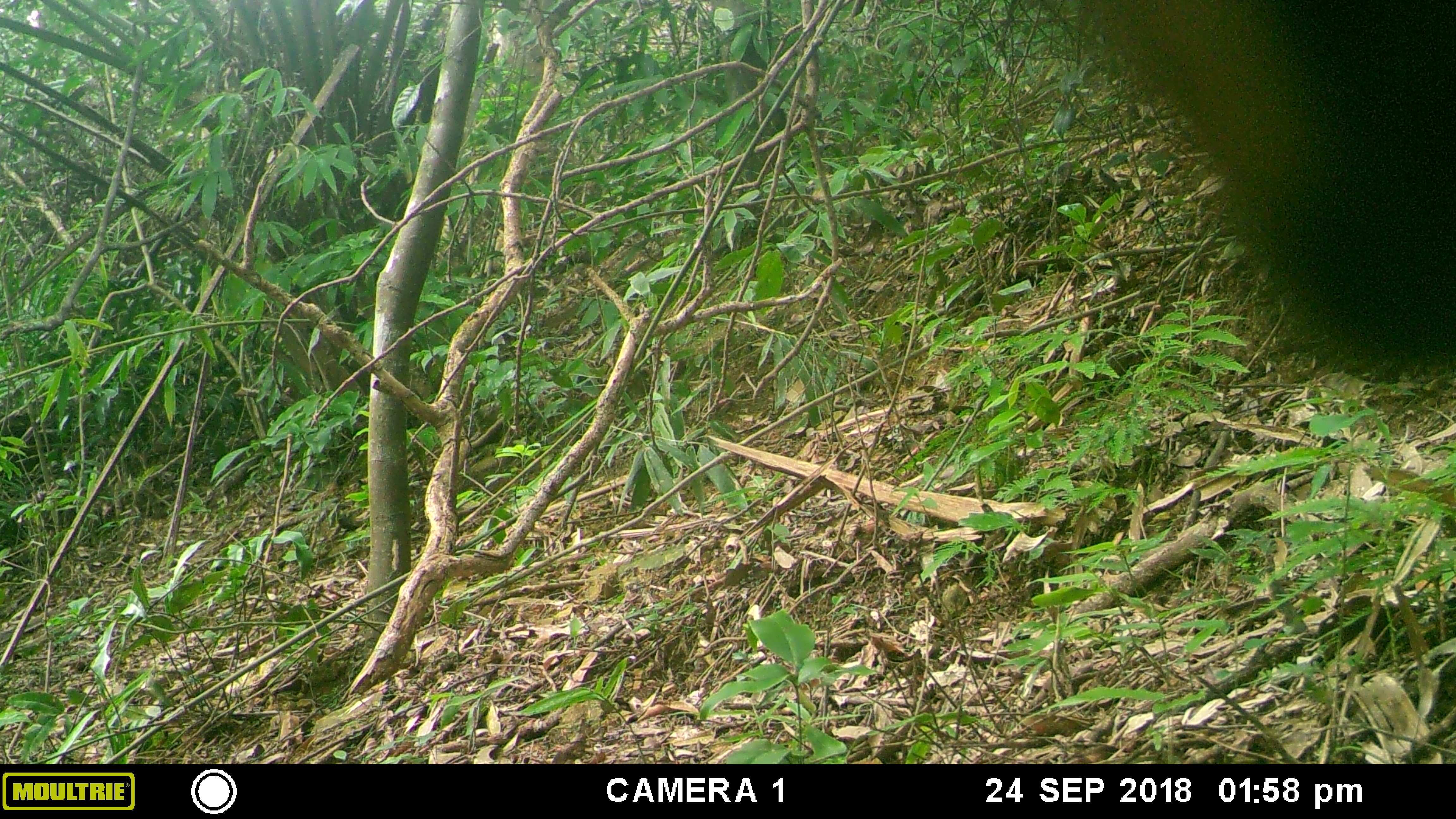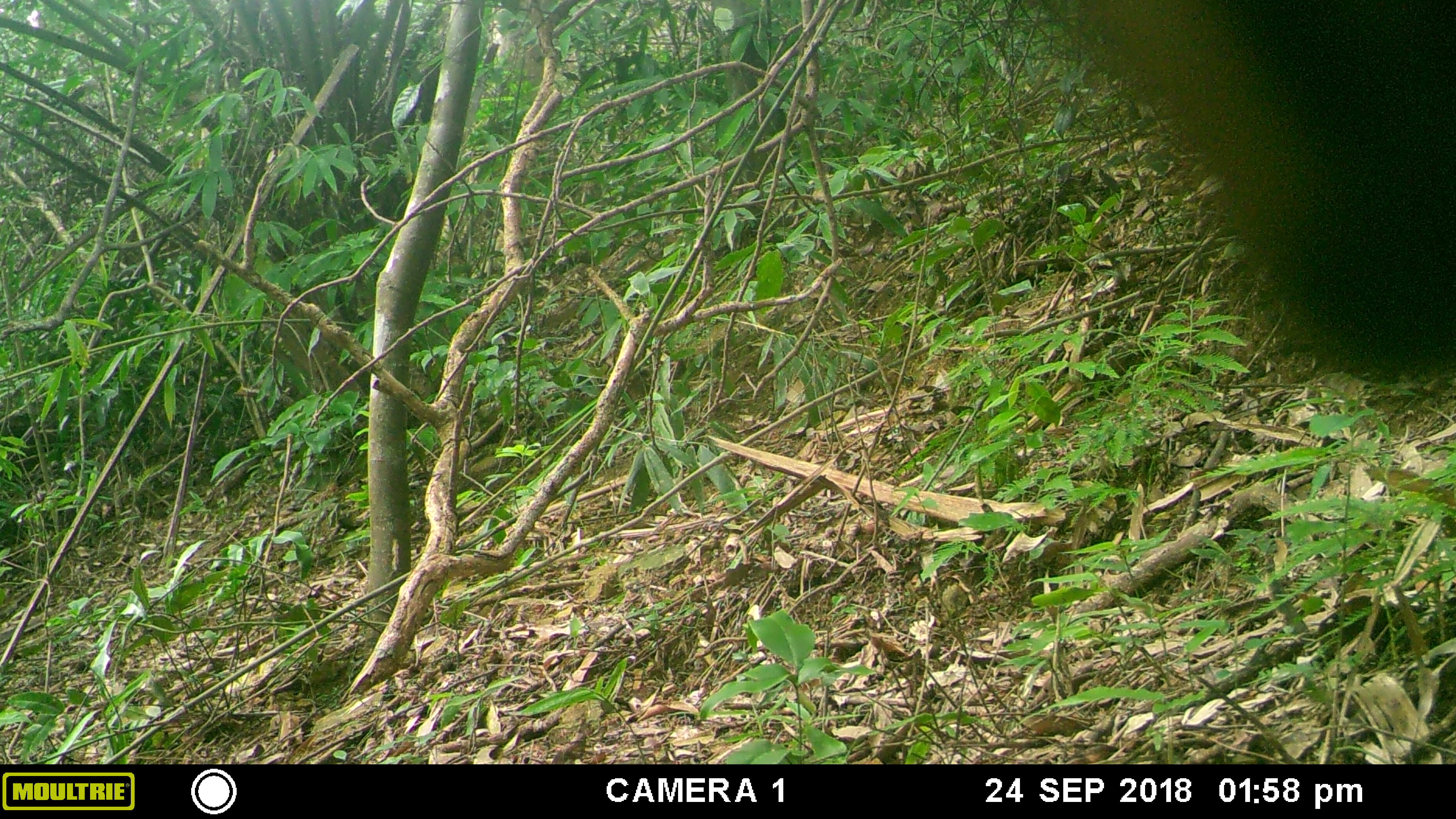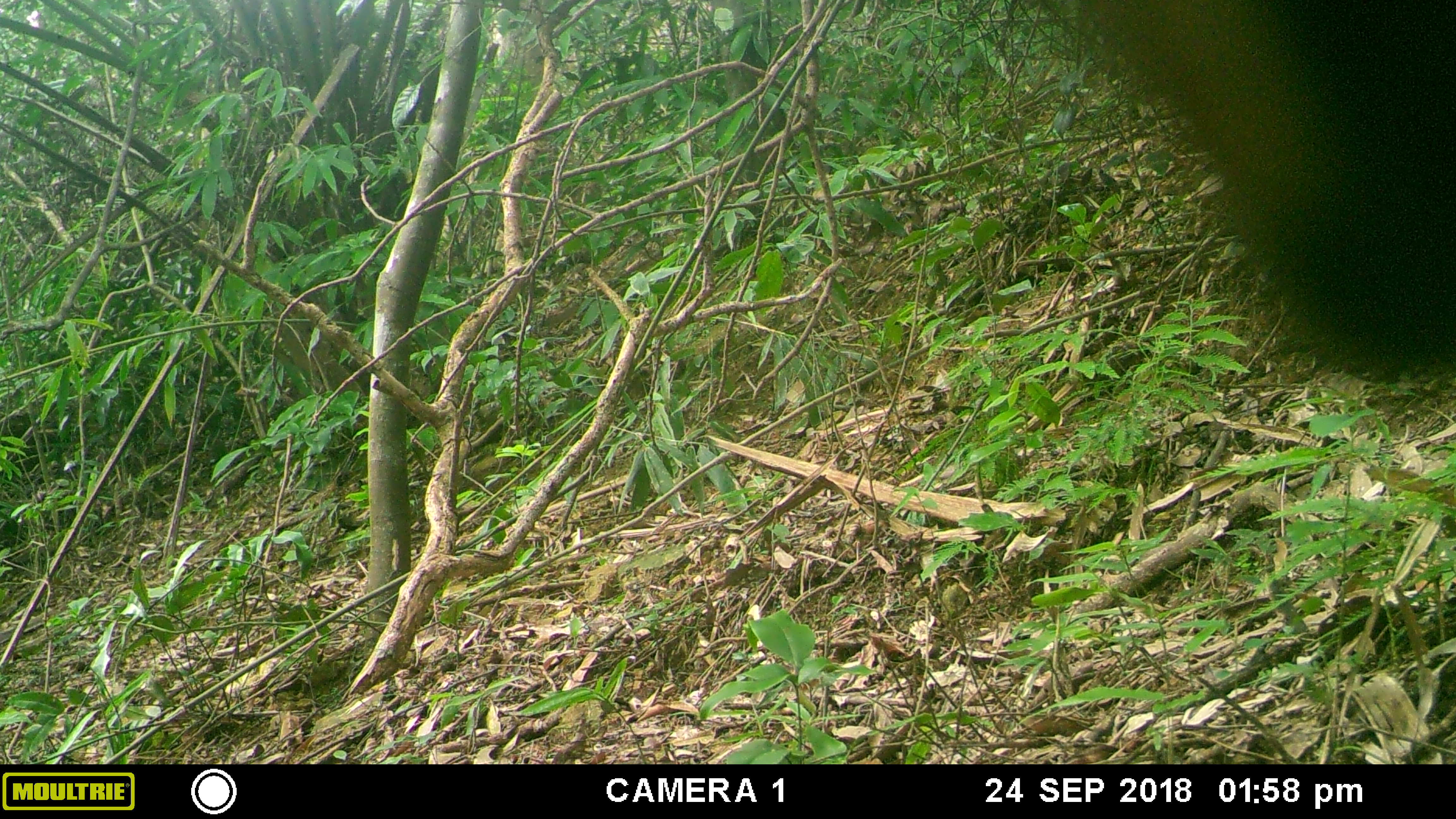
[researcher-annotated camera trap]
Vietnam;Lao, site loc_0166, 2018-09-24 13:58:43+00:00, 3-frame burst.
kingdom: Animalia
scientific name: Animalia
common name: animal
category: unidentified animal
Unidentified animal (animal) (Animalia). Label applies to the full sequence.